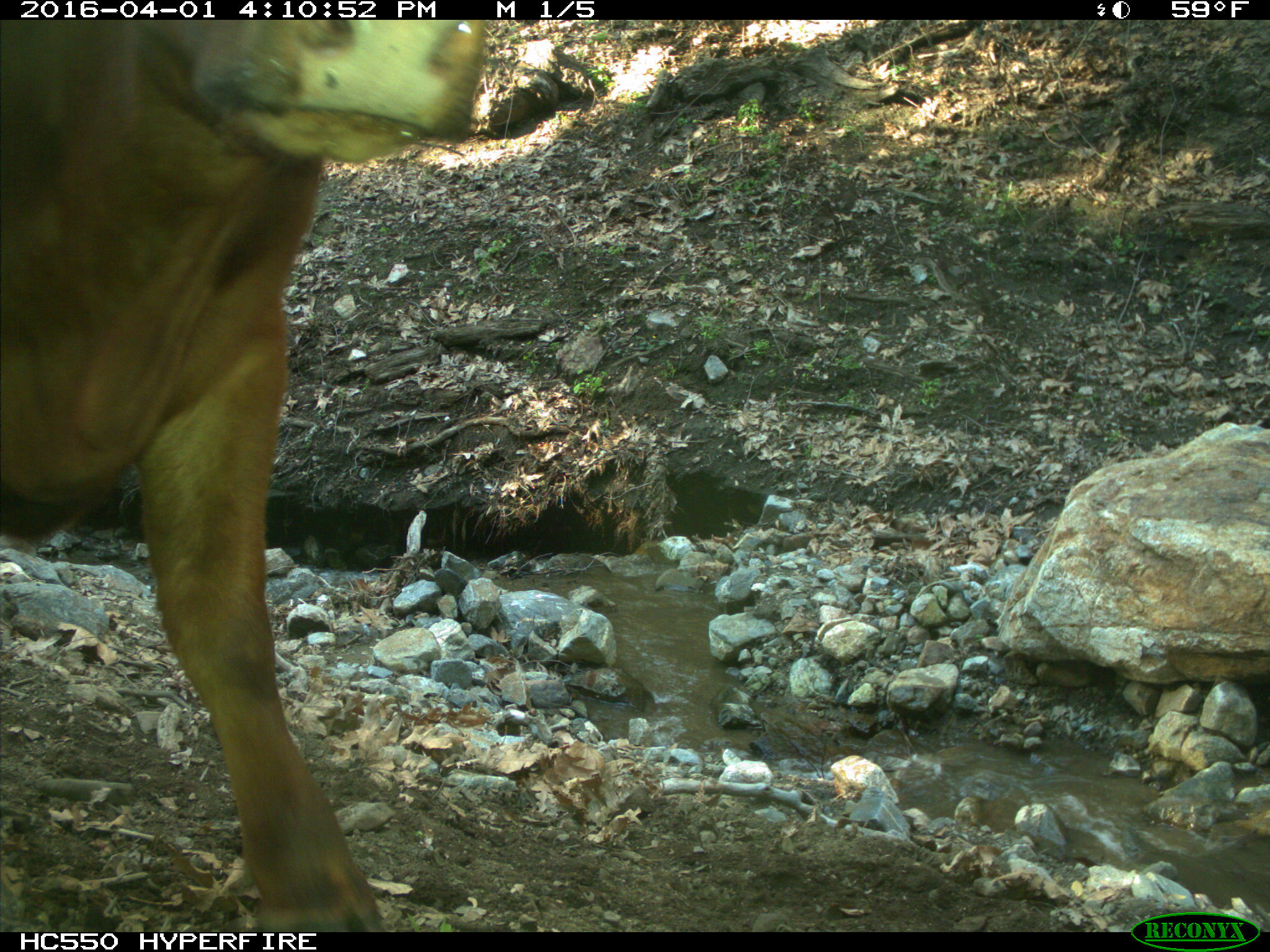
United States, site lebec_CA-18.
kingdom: Animalia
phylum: Chordata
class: Mammalia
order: Artiodactyla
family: Bovidae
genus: Bos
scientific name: Bos taurus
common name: domestic cow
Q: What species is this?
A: Bos taurus (domestic cow).